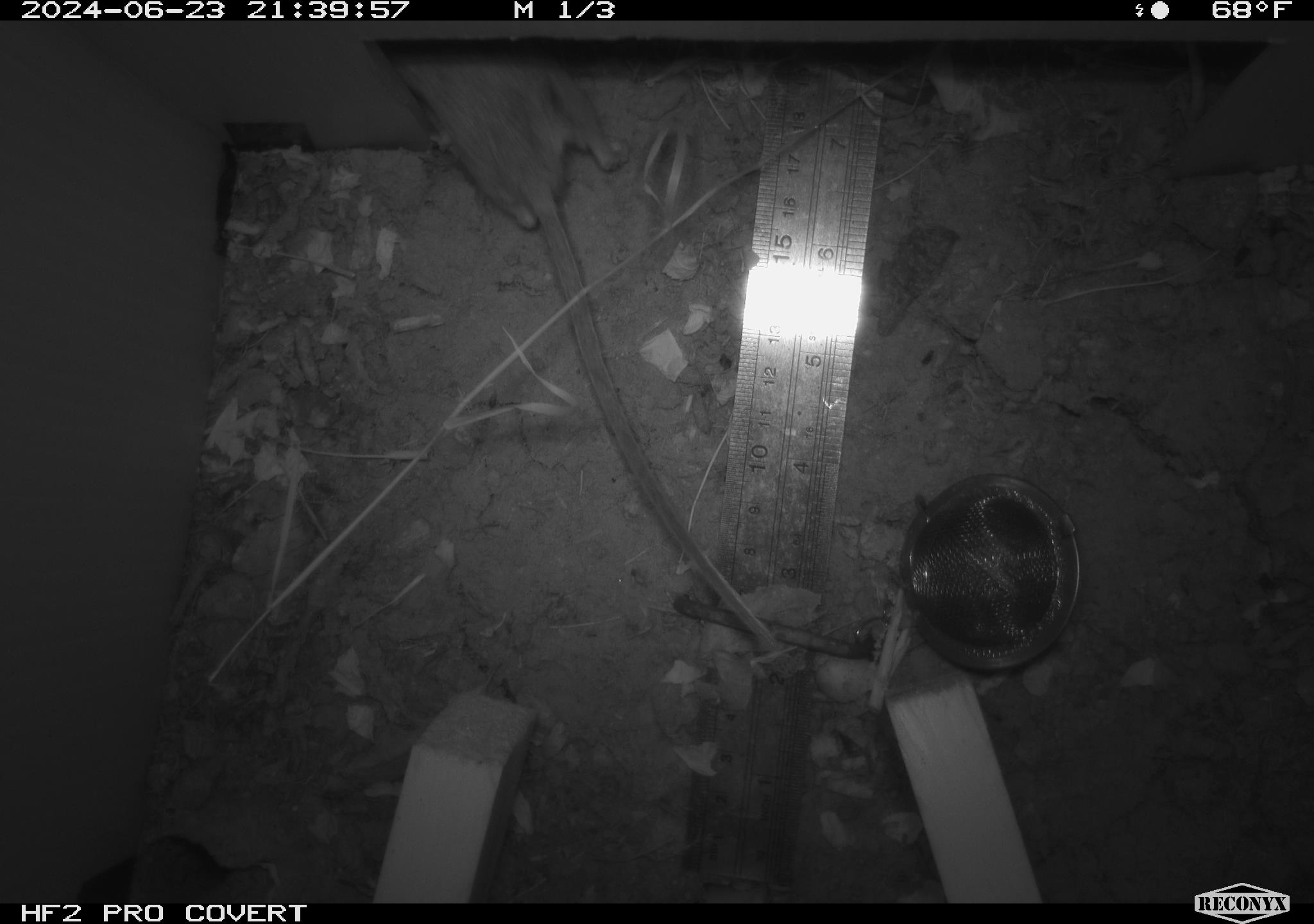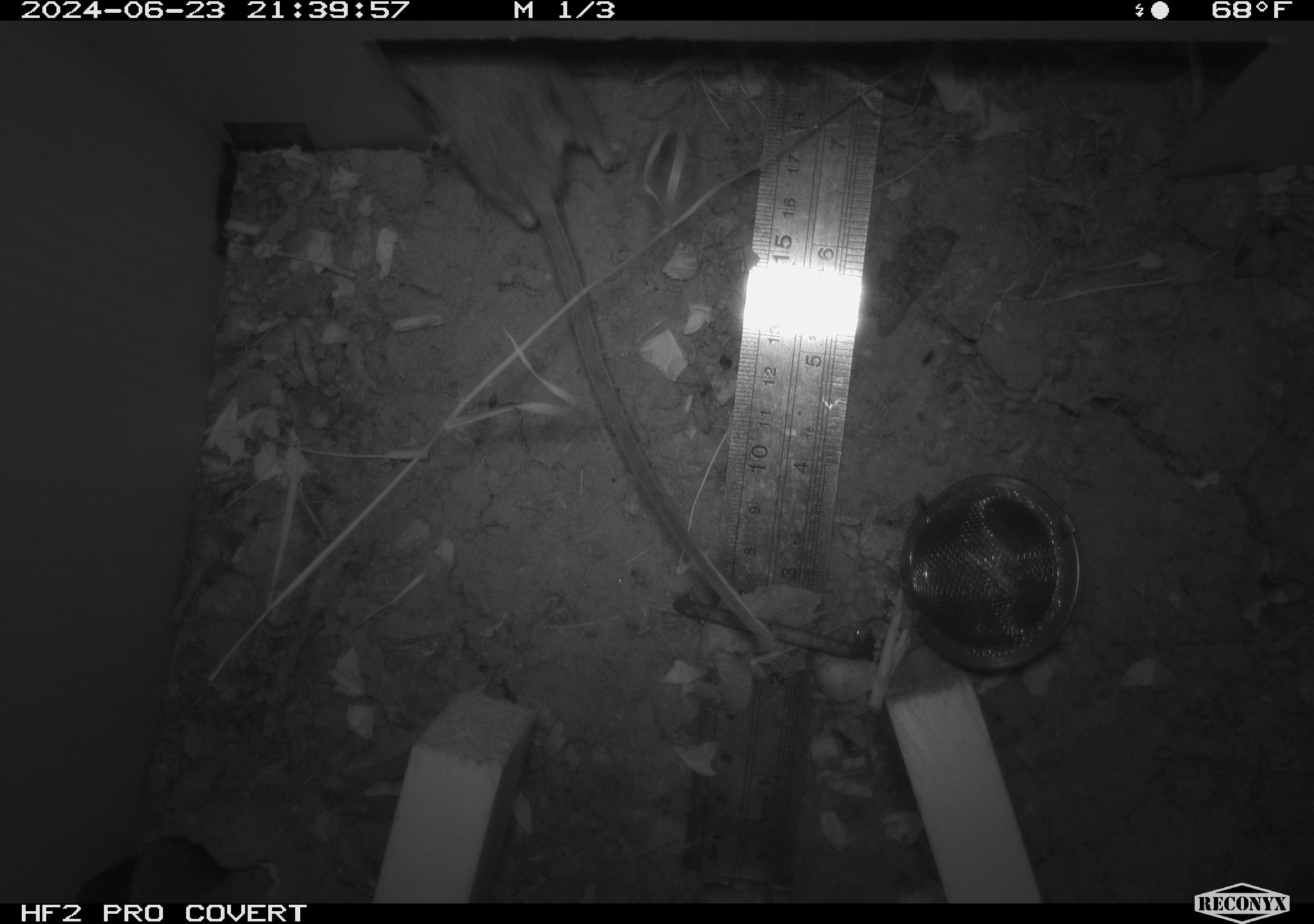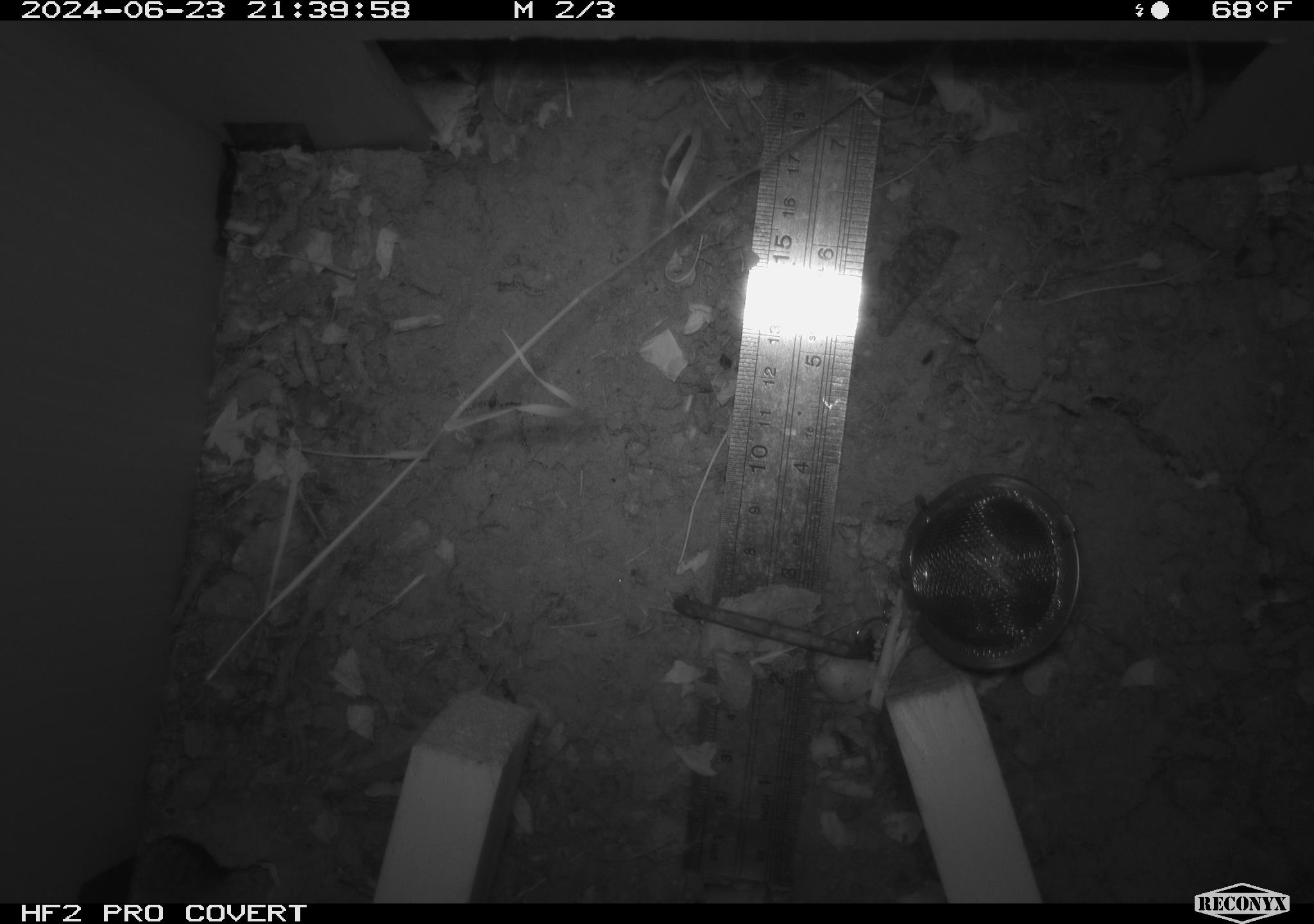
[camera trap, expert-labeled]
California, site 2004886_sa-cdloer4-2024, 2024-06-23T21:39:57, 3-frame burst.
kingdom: Animalia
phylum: Chordata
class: Mammalia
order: Rodentia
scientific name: Rodentia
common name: rodent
Rodent (Rodentia).